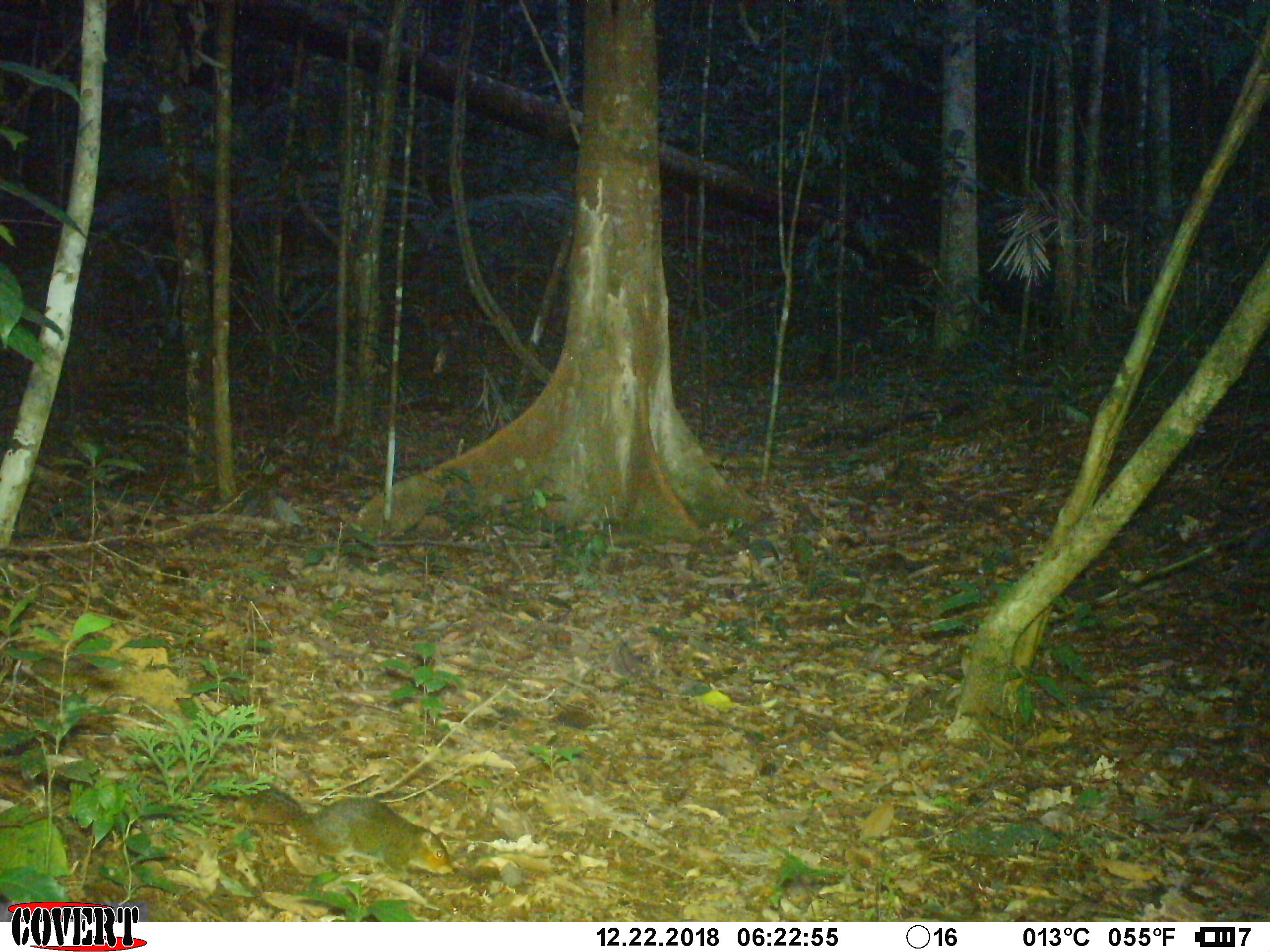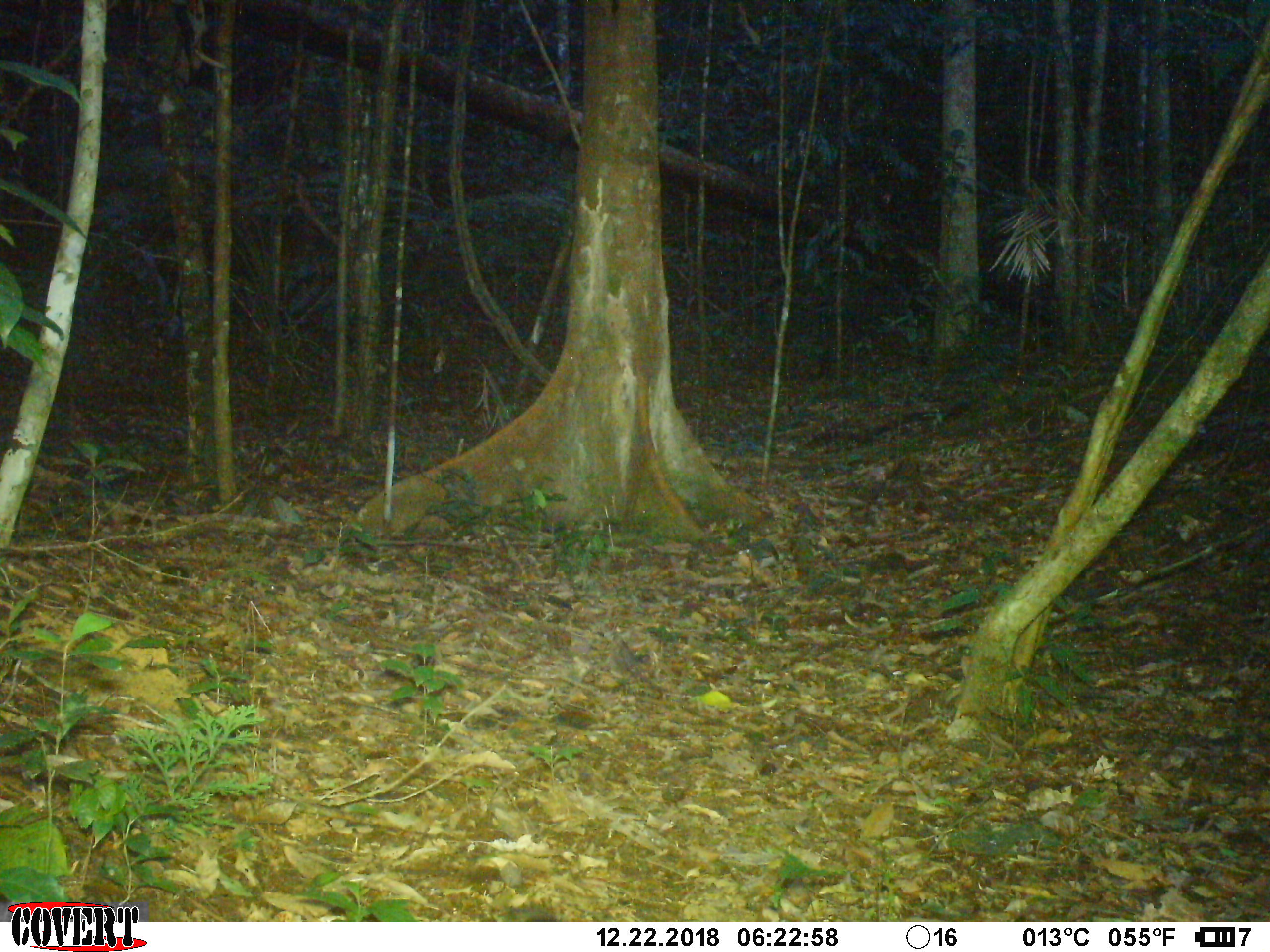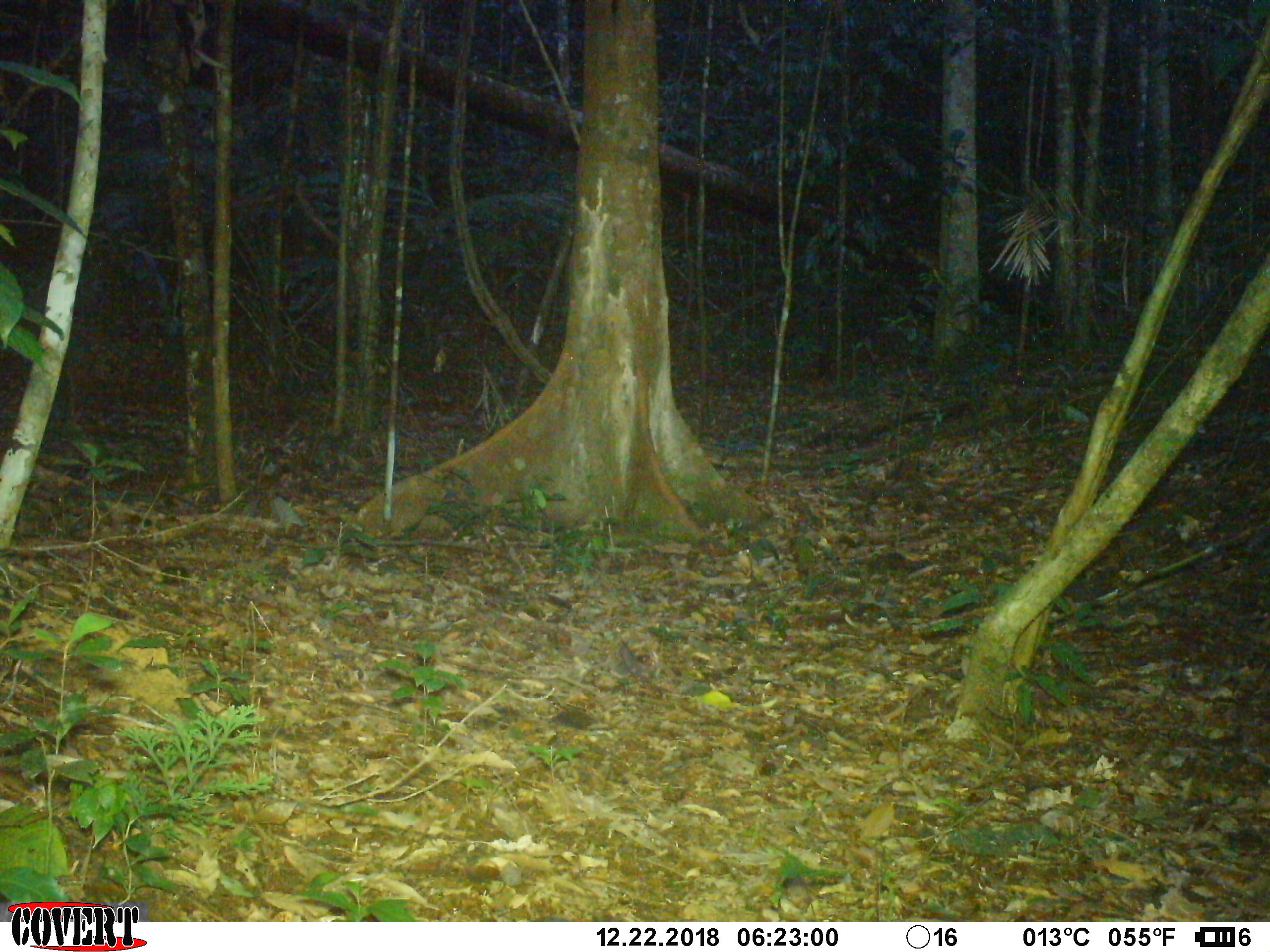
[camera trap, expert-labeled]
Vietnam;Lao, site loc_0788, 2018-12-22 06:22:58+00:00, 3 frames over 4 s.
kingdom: Animalia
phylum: Chordata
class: Mammalia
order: Rodentia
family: Sciuridae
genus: Dremomys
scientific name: Dremomys rufigenis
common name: red-cheeked squirrel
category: red cheeked squirrel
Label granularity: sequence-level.